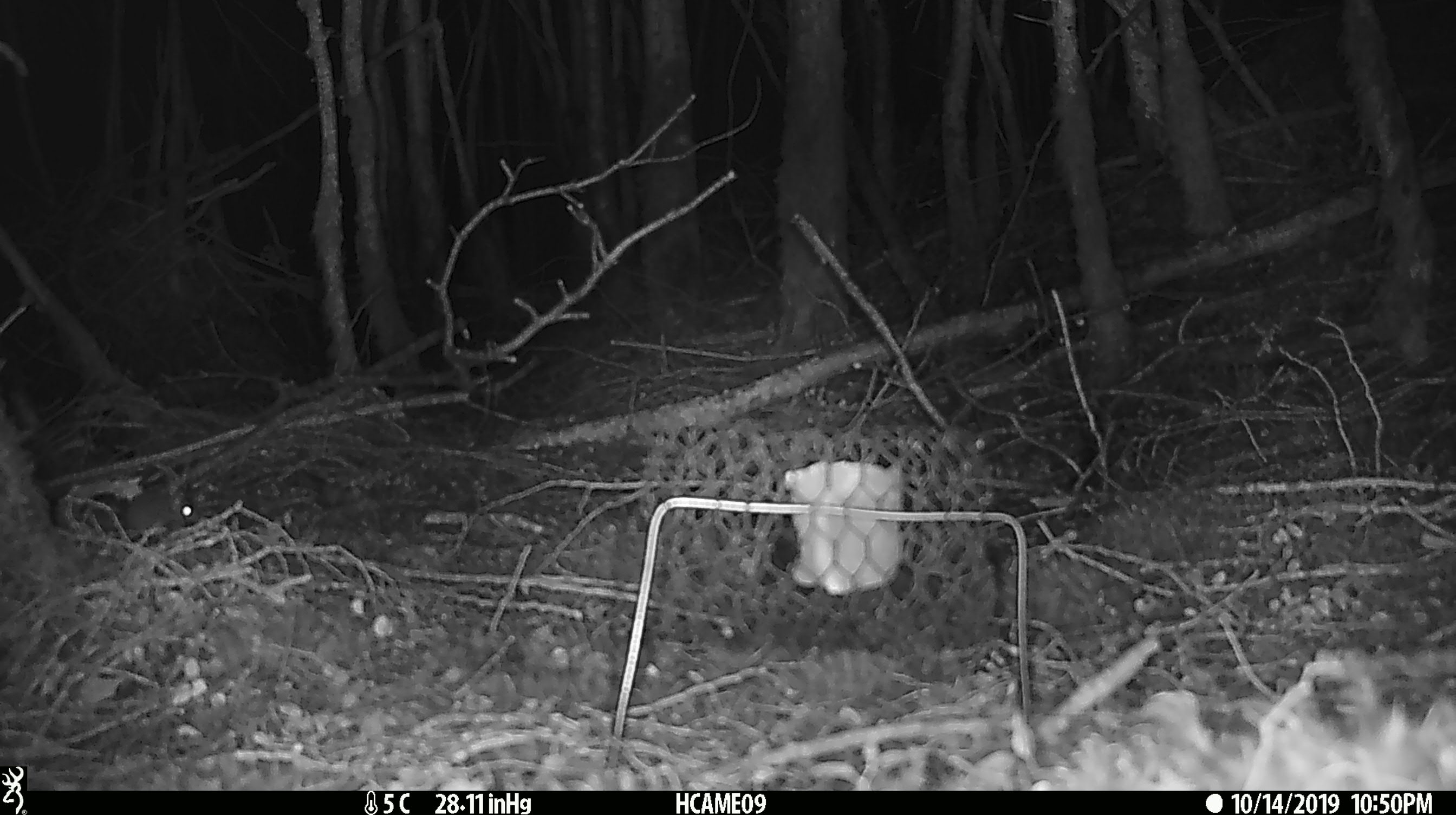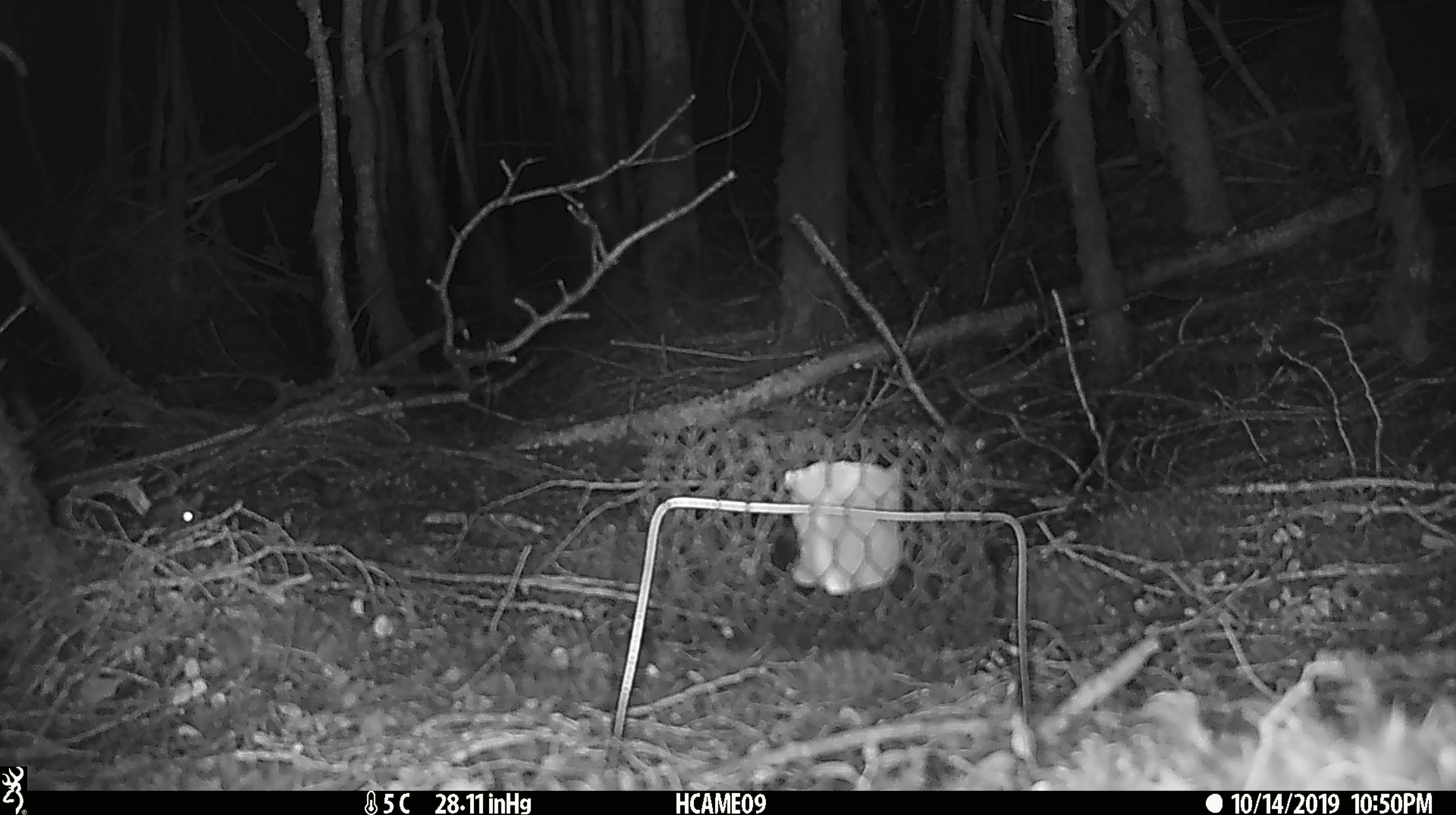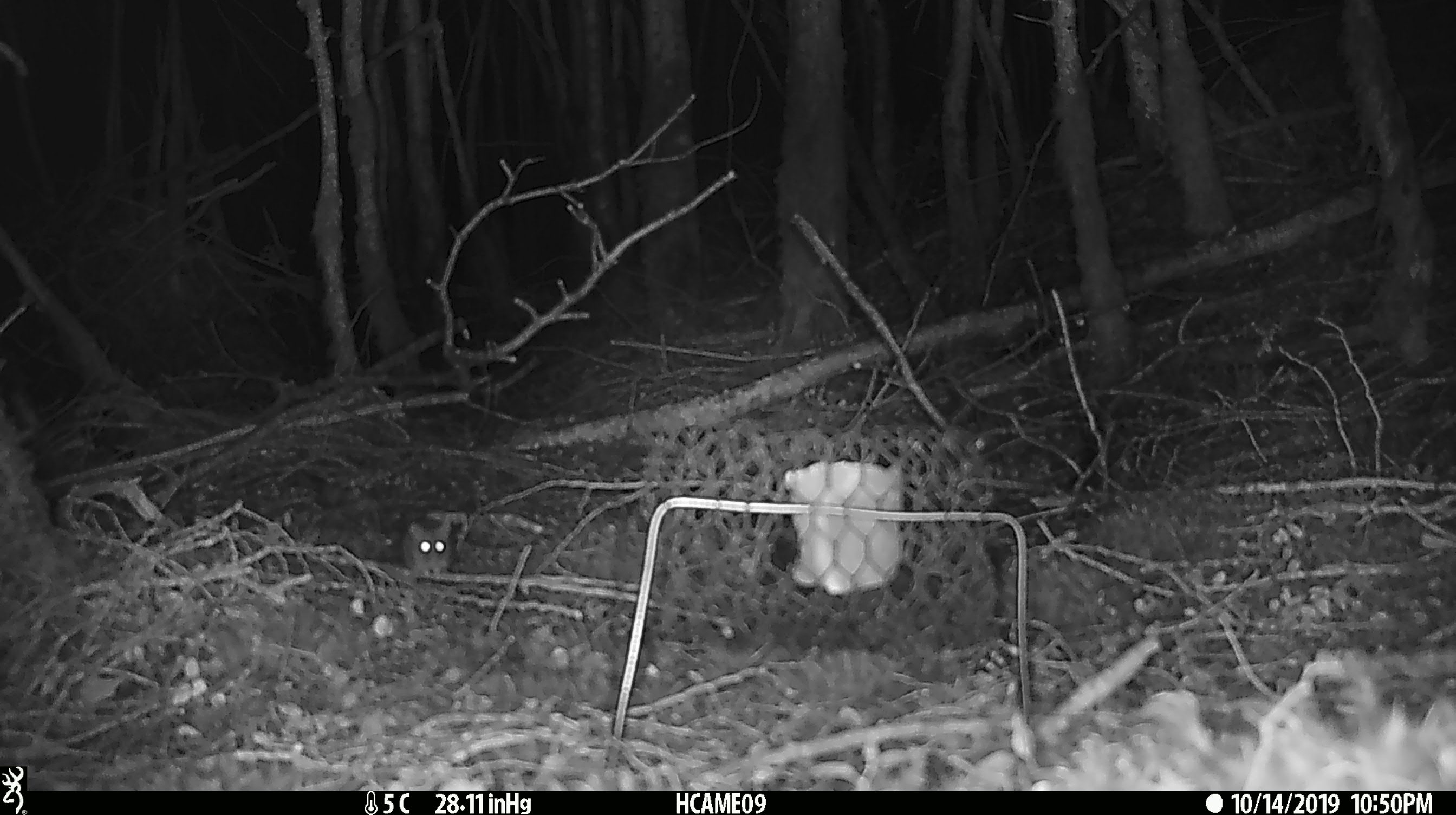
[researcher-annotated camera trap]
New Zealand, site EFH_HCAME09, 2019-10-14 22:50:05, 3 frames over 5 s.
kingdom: Animalia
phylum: Chordata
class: Mammalia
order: Rodentia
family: Muridae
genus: Mus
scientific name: Mus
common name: mouse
Mouse (Mus).